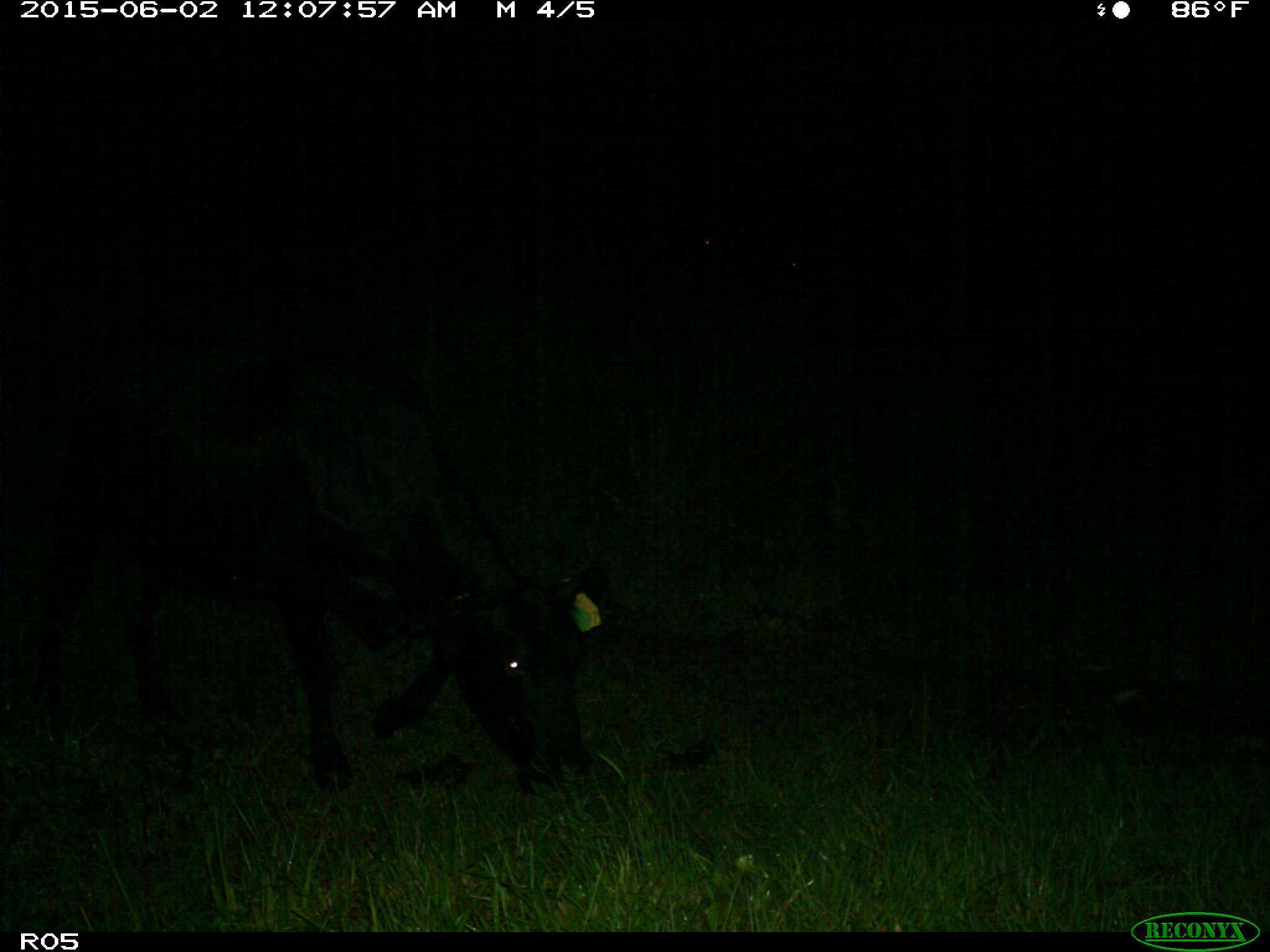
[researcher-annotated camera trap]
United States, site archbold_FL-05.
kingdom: Animalia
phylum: Chordata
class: Mammalia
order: Artiodactyla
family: Bovidae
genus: Bos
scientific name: Bos taurus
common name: domestic cow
Bos taurus (domestic cow).